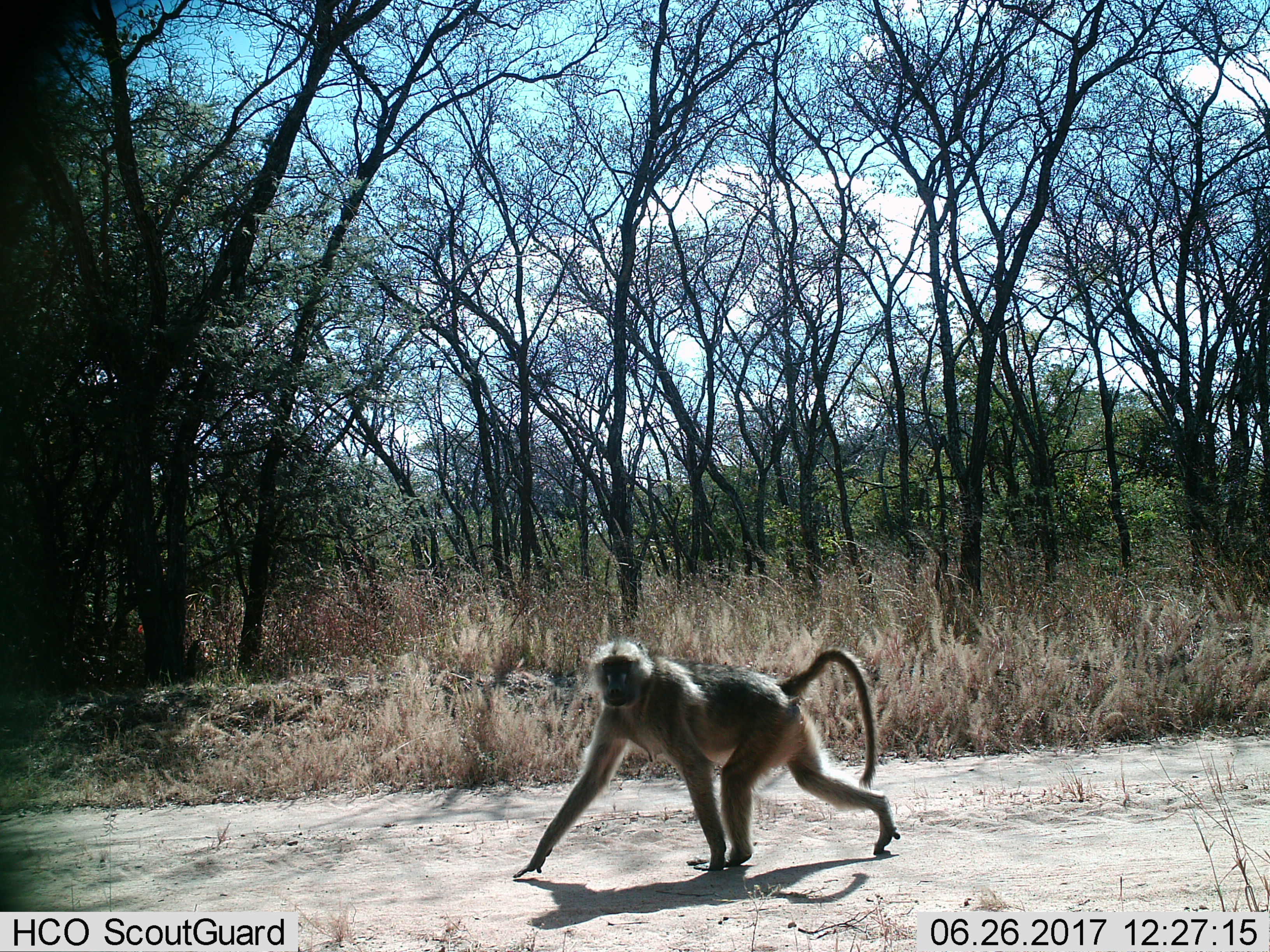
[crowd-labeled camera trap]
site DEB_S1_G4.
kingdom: Animalia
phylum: Chordata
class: Mammalia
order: Primates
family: Cercopithecidae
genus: Papio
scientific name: Papio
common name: baboon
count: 1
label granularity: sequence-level